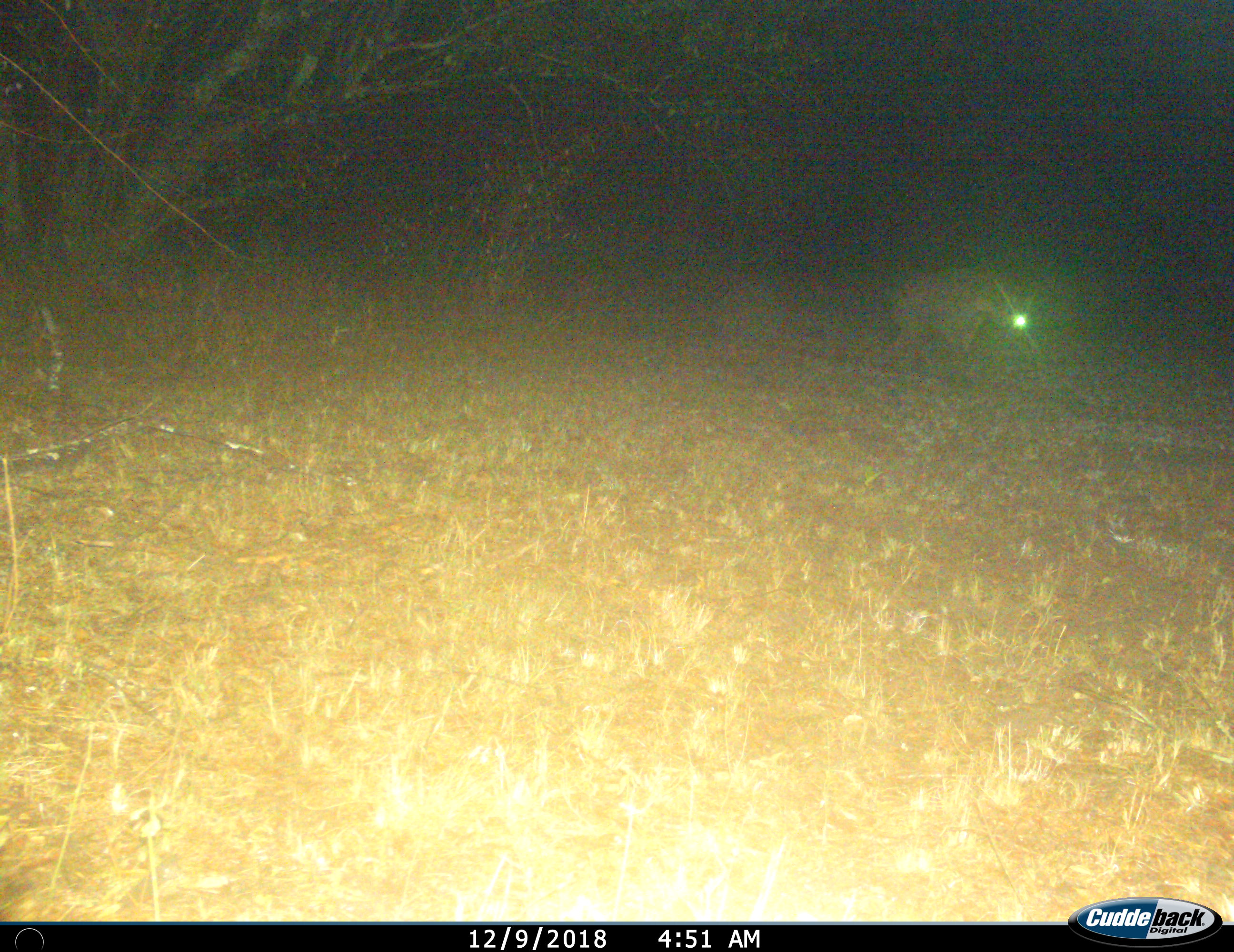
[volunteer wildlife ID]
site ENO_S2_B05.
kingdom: Animalia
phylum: Chordata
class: Mammalia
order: Carnivora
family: Hyaenidae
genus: Crocuta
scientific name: Crocuta crocuta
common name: spotted hyena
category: hyenaspotted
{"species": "hyenaspotted (spotted hyena) (Crocuta crocuta)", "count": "1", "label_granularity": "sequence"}